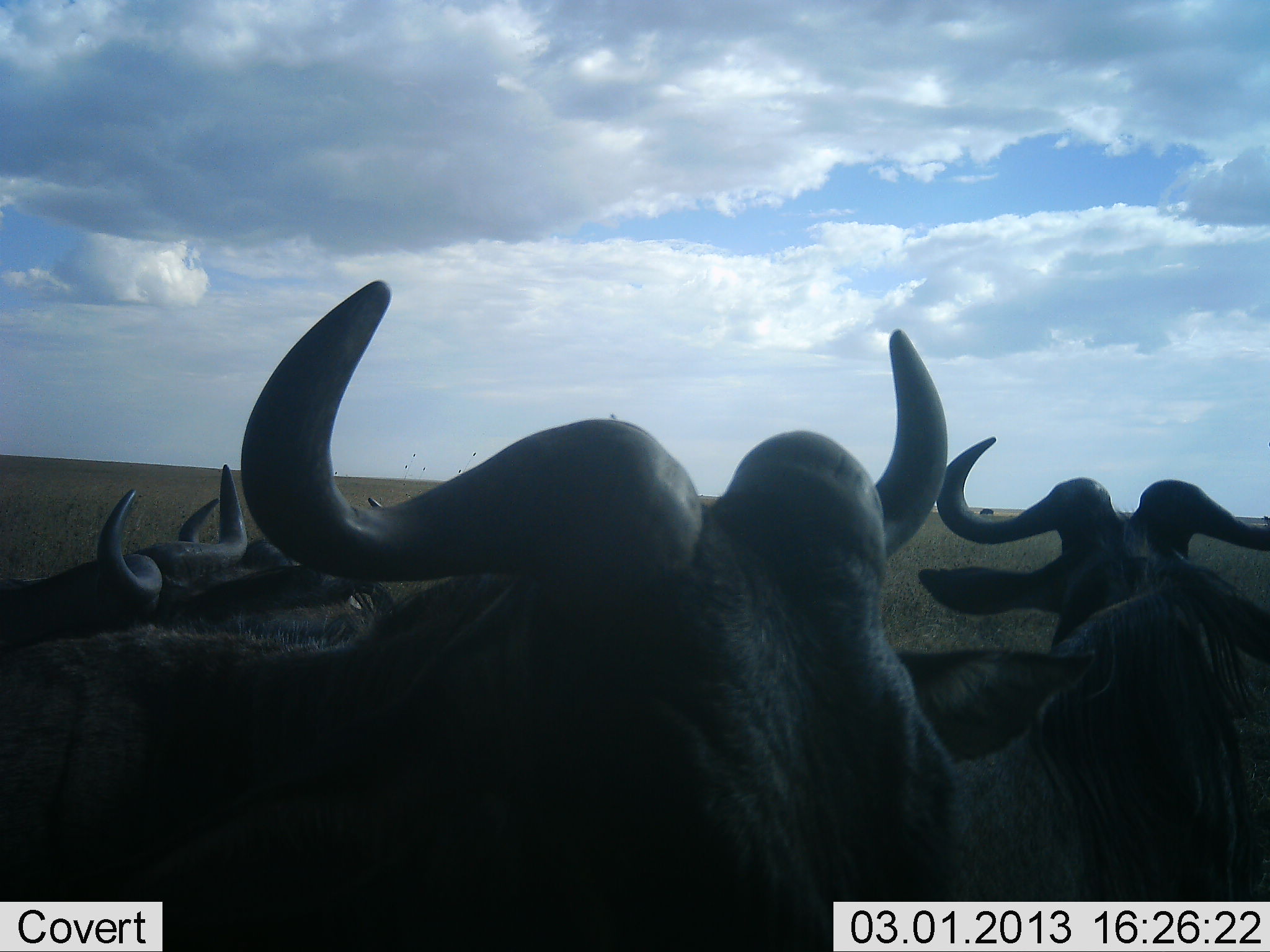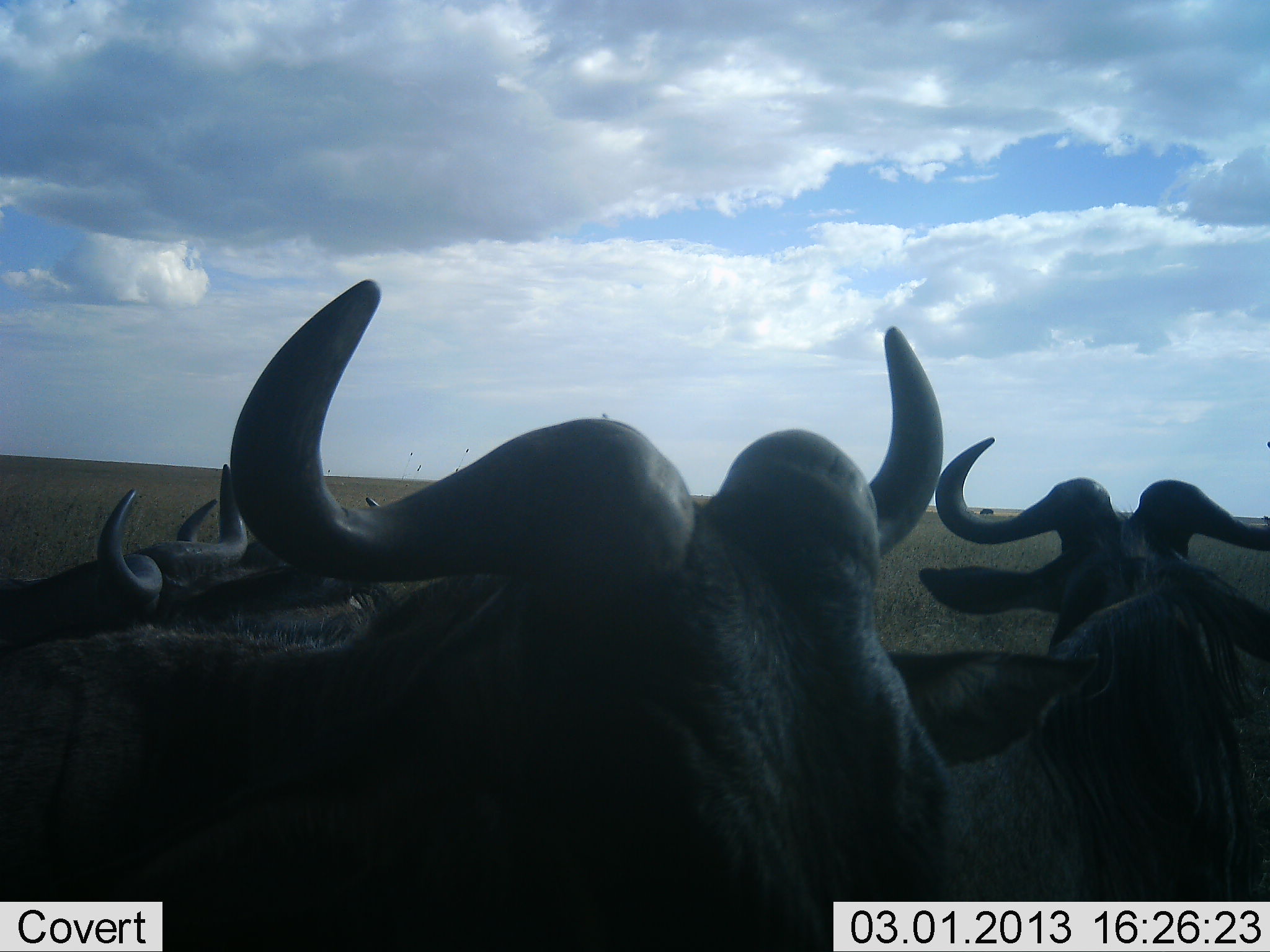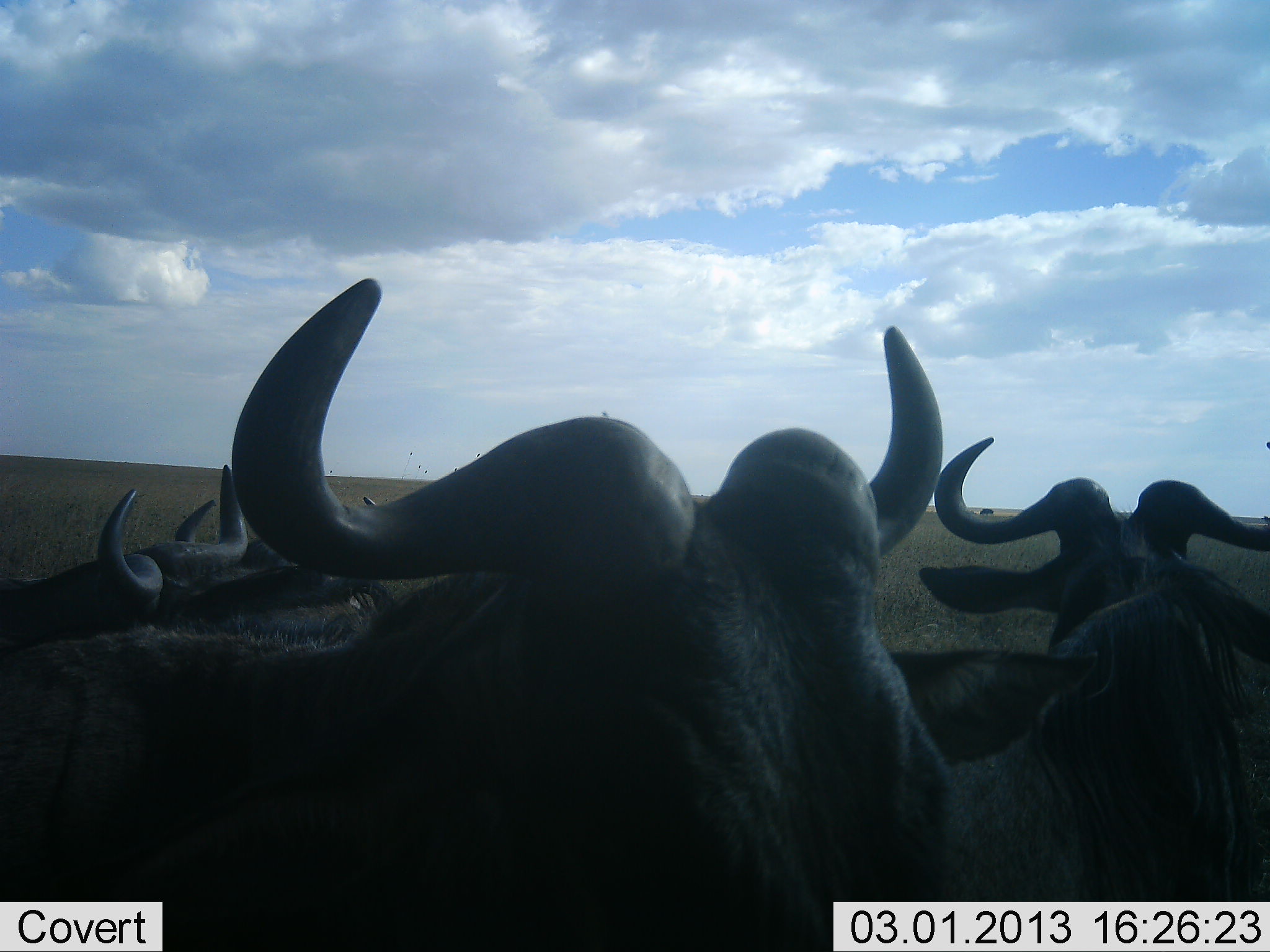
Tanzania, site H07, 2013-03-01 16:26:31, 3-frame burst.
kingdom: Animalia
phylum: Chordata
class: Mammalia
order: Artiodactyla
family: Bovidae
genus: Connochaetes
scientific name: Connochaetes taurinus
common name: blue wildebeest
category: wildebeest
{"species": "wildebeest (blue wildebeest) (Connochaetes taurinus)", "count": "4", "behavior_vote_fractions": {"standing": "30%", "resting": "70%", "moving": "0%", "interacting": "0%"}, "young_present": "0%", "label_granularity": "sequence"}